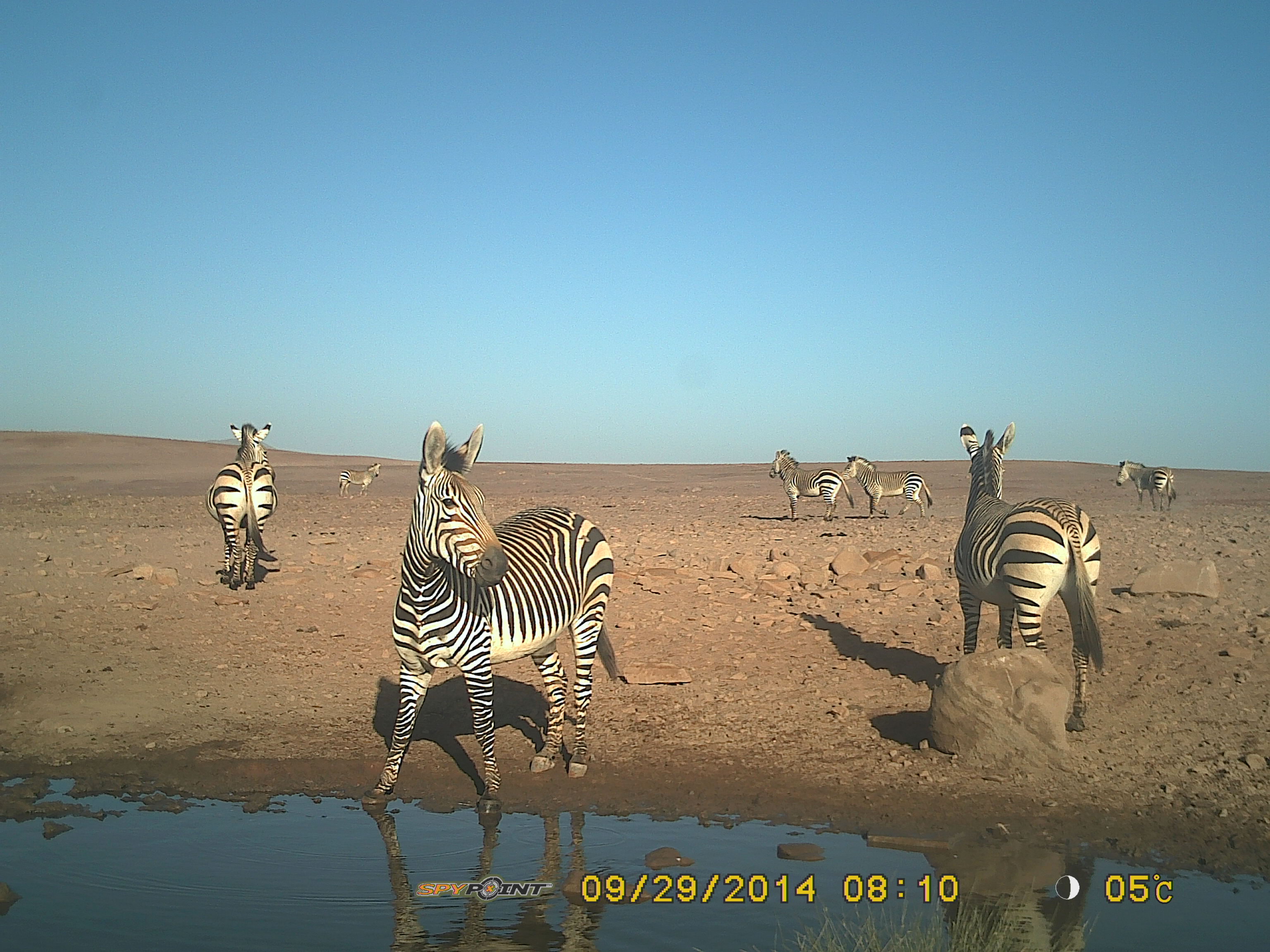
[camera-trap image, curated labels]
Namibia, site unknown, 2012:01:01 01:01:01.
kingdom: Animalia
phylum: Chordata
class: Mammalia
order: Perissodactyla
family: Equidae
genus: Equus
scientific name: Equus zebra hartmannae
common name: hartmann's mountain zebra